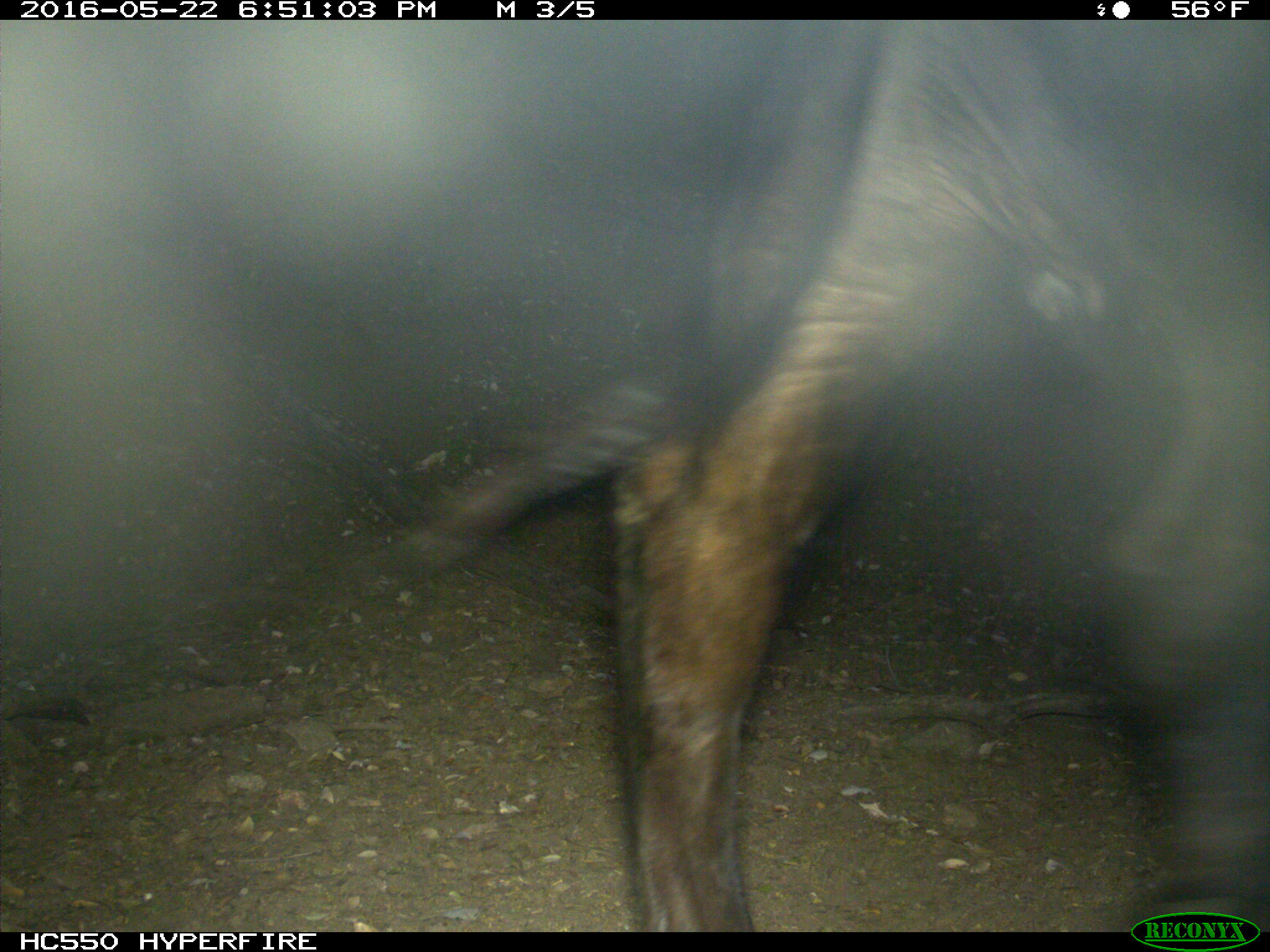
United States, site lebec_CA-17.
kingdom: Animalia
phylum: Chordata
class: Mammalia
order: Artiodactyla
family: Bovidae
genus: Bos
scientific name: Bos taurus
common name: domestic cow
Bos taurus (domestic cow).